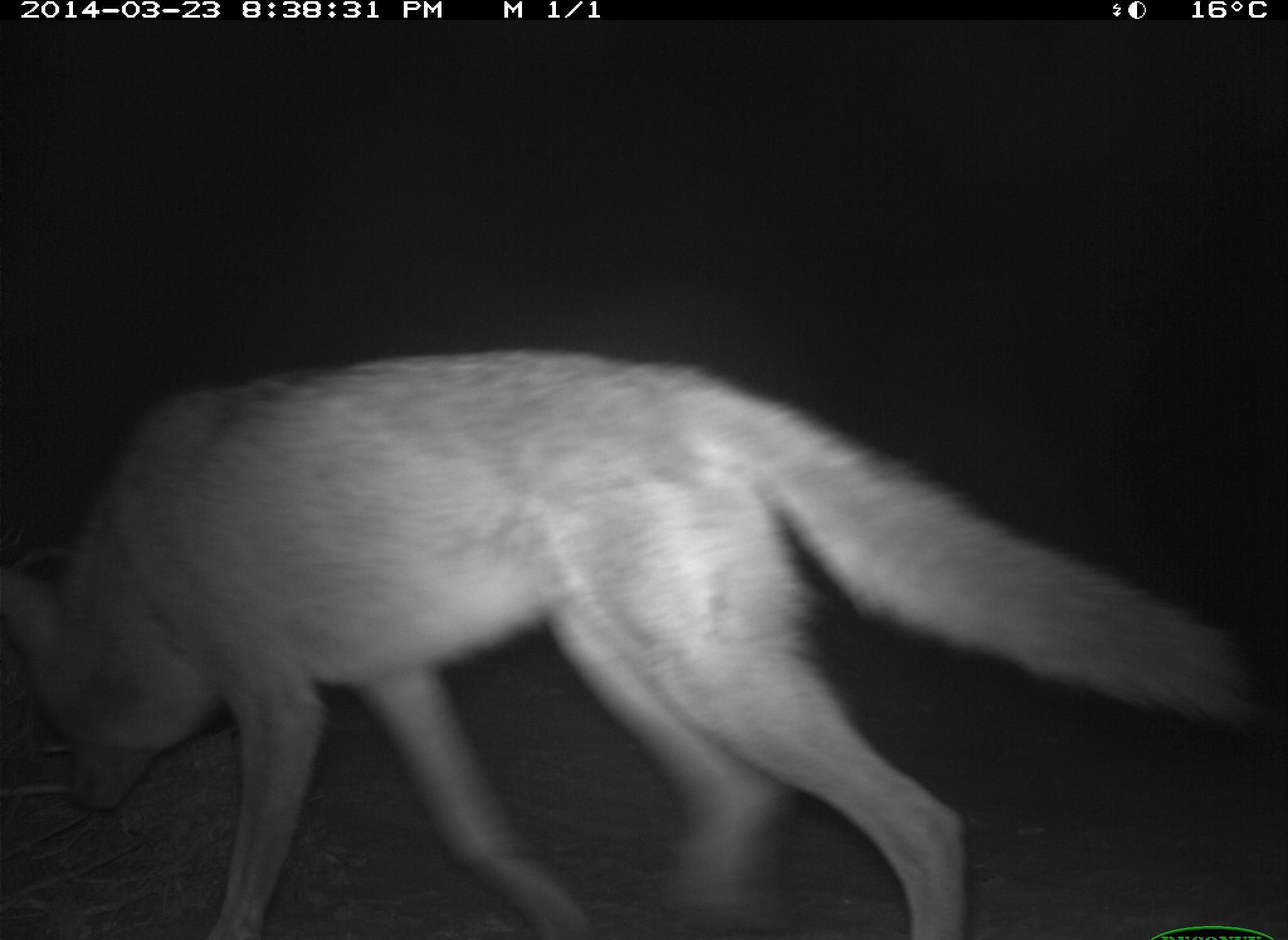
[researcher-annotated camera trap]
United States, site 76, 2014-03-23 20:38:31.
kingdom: Animalia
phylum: Chordata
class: Mammalia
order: Carnivora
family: Canidae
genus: Canis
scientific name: Canis latrans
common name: coyote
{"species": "coyote (Canis latrans)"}